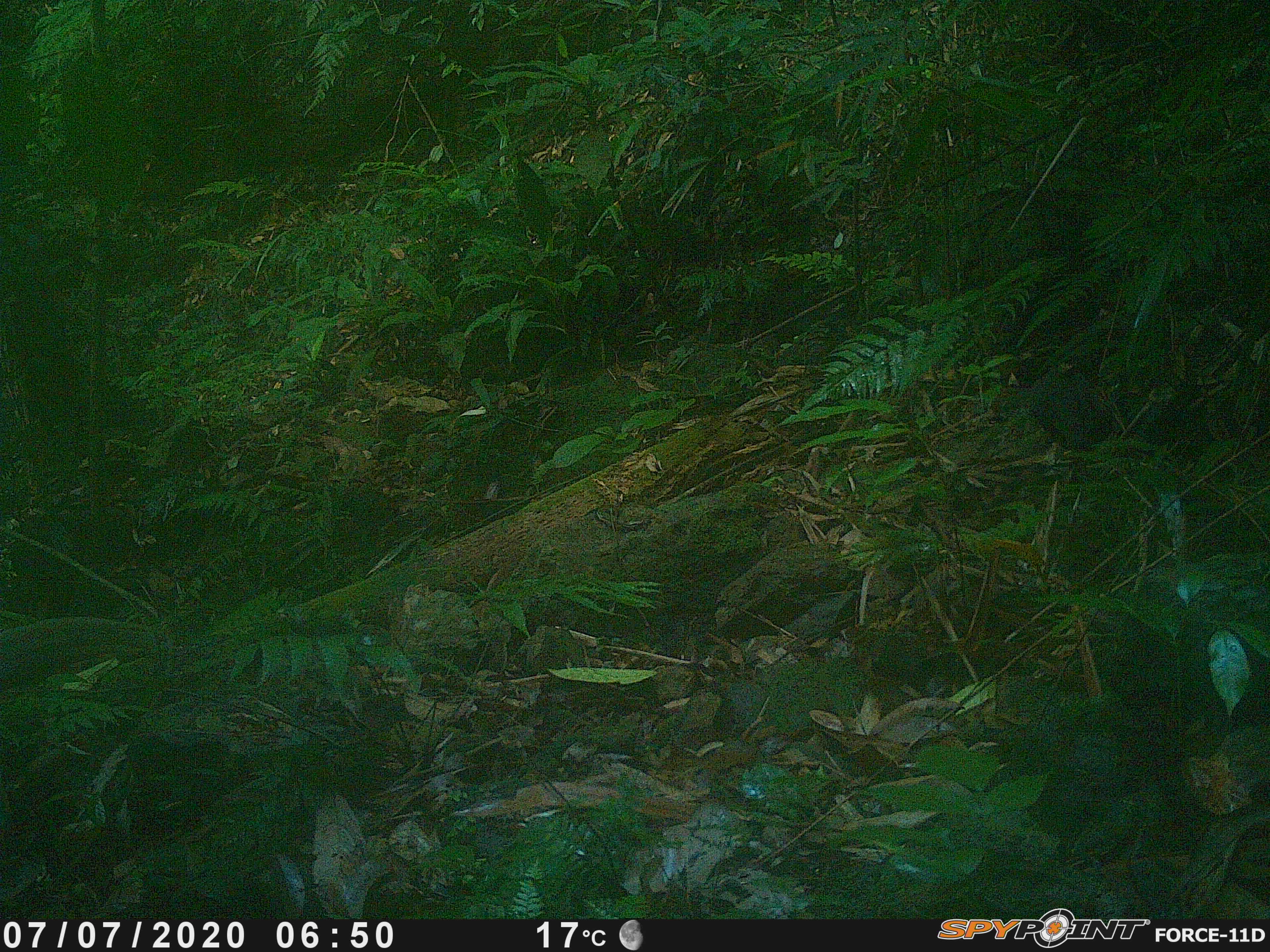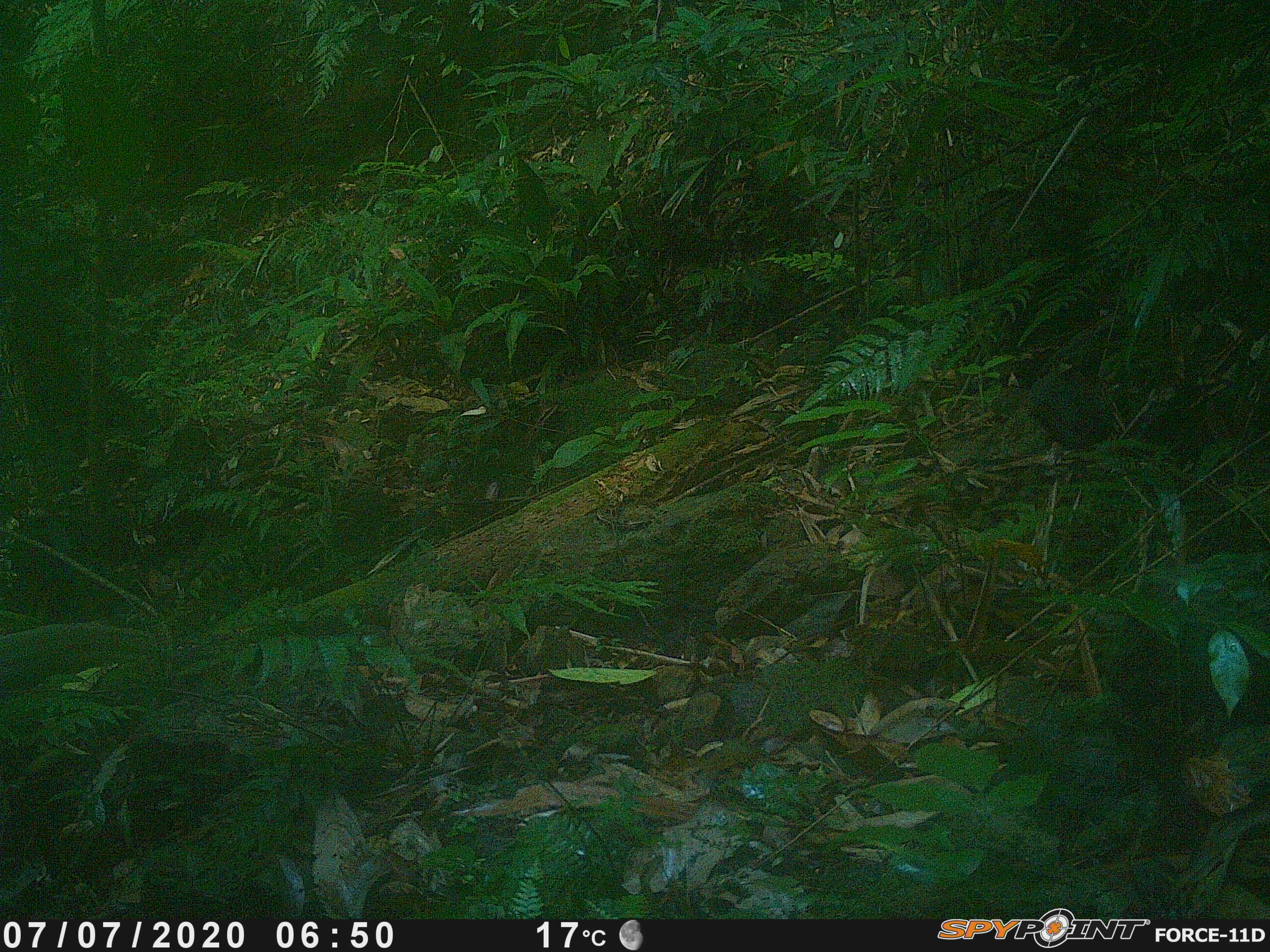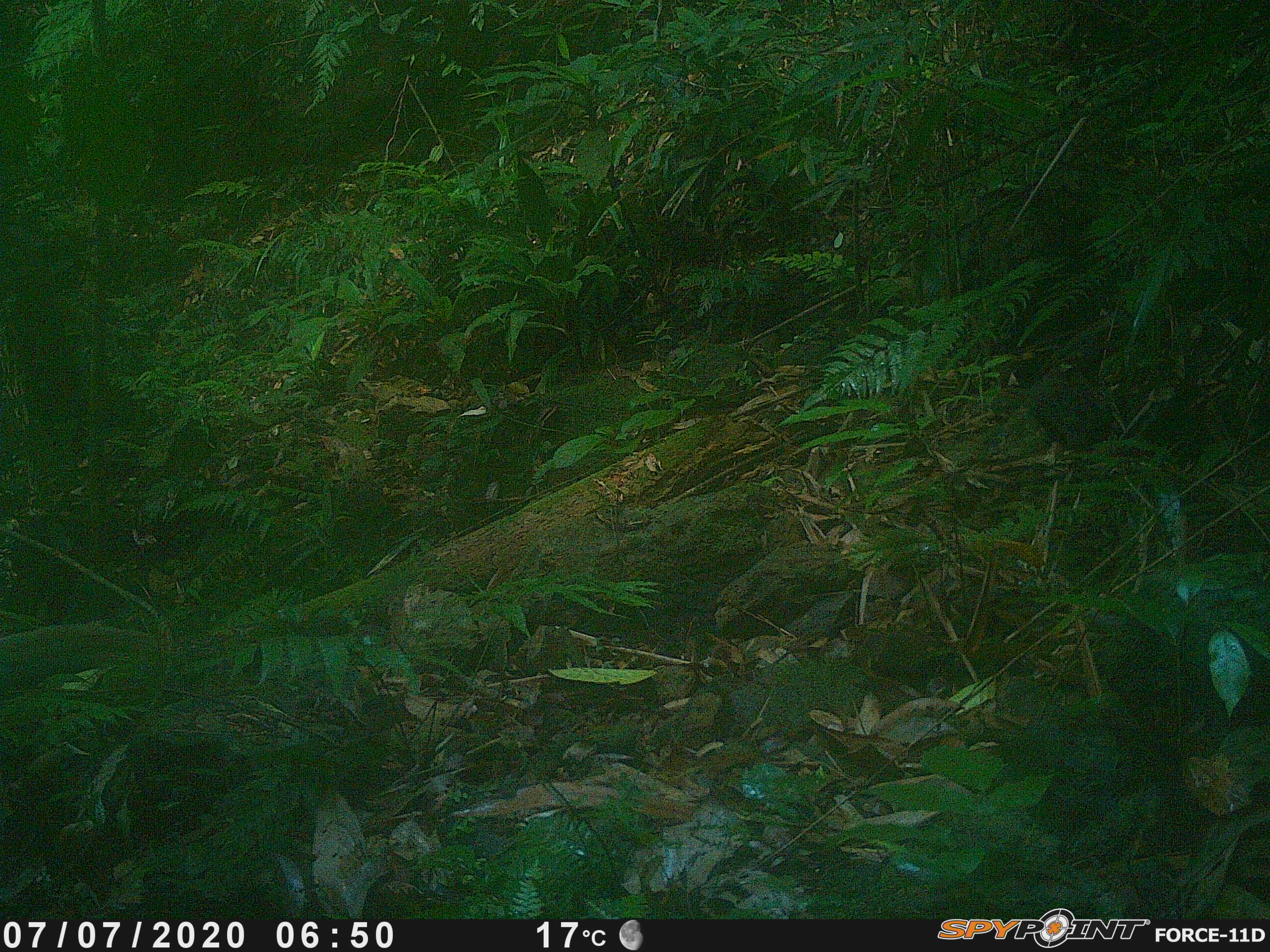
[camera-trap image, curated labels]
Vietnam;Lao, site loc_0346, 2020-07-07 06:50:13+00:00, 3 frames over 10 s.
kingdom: Animalia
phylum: Chordata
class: Aves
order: Galliformes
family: Phasianidae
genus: Lophura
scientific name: Lophura nycthemera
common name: silver pheasant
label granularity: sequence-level